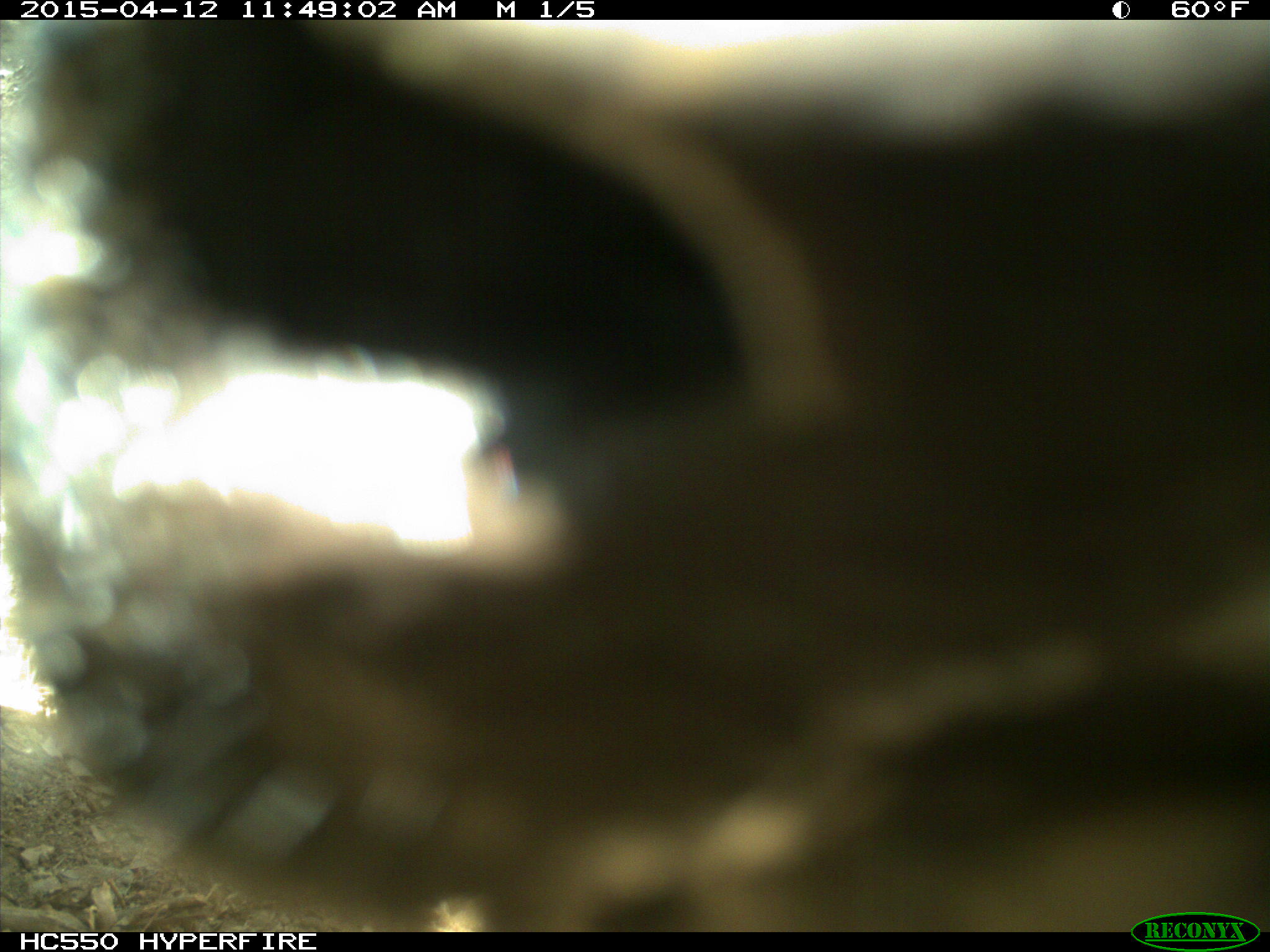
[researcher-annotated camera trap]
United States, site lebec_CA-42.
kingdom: Animalia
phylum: Chordata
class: Mammalia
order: Artiodactyla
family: Bovidae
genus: Bos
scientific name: Bos taurus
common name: domestic cow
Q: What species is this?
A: Bos taurus (domestic cow).